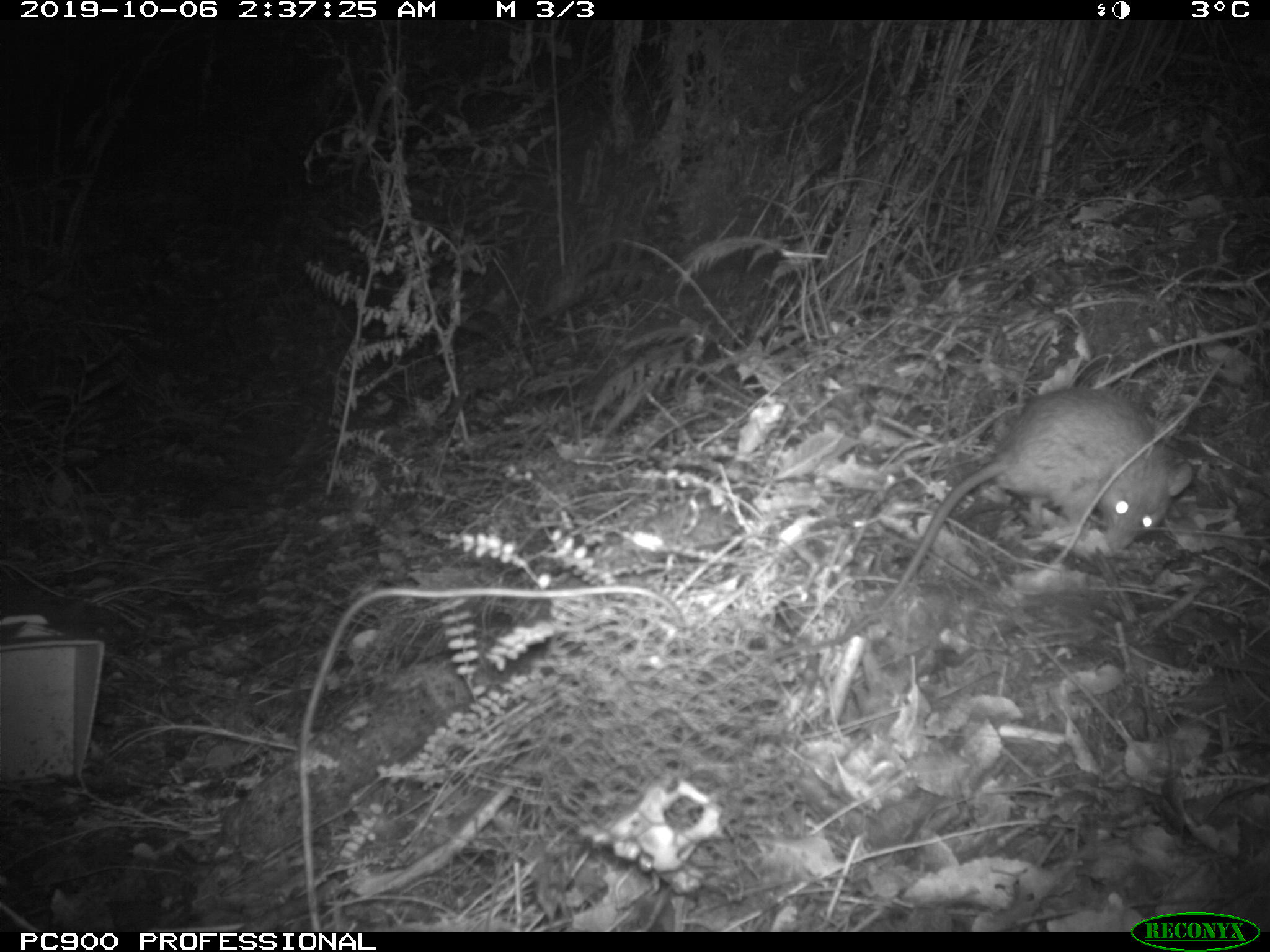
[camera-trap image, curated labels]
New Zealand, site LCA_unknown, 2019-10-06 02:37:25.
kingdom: Animalia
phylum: Chordata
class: Mammalia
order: Rodentia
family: Muridae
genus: Rattus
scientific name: Rattus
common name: rat